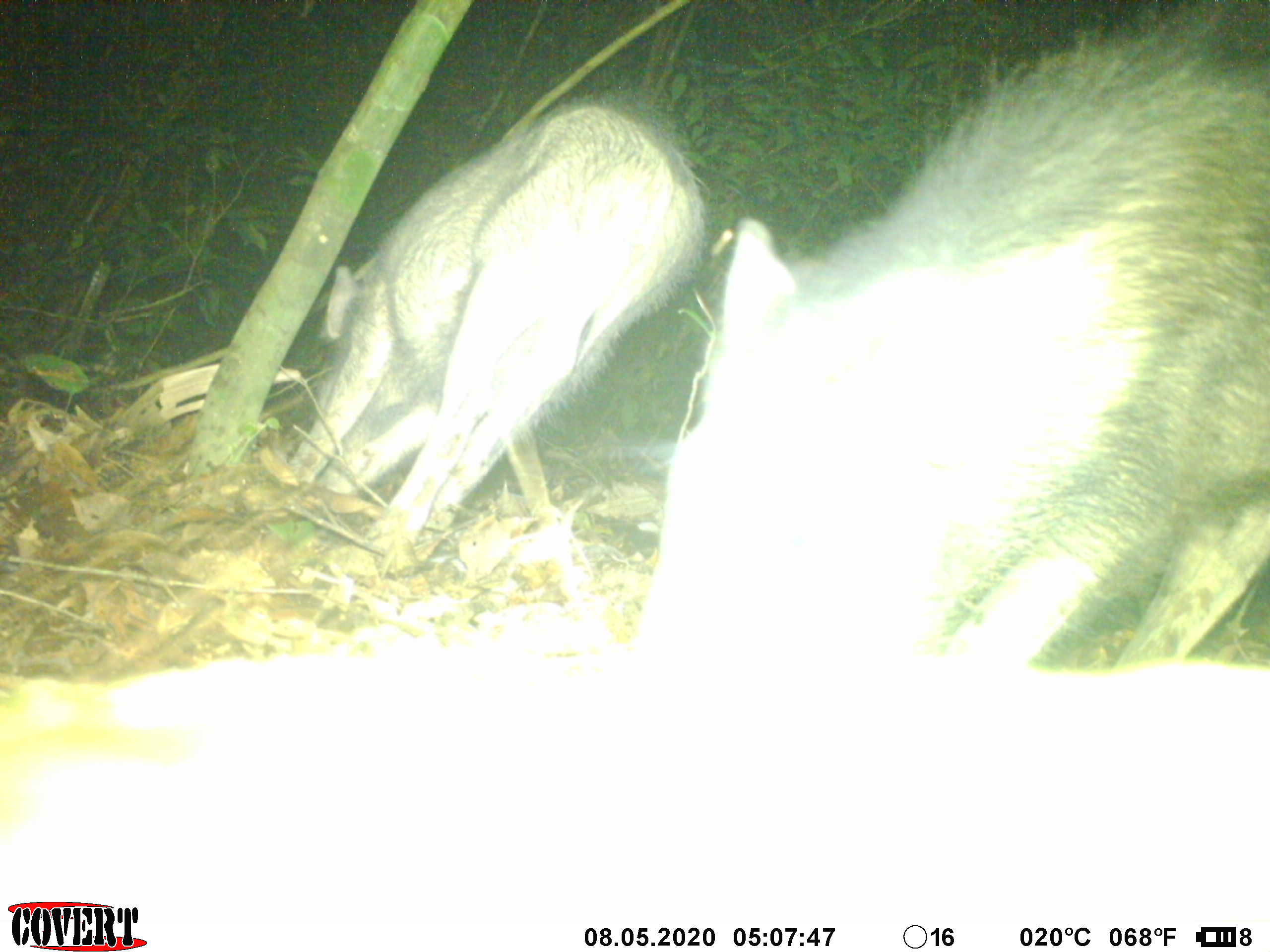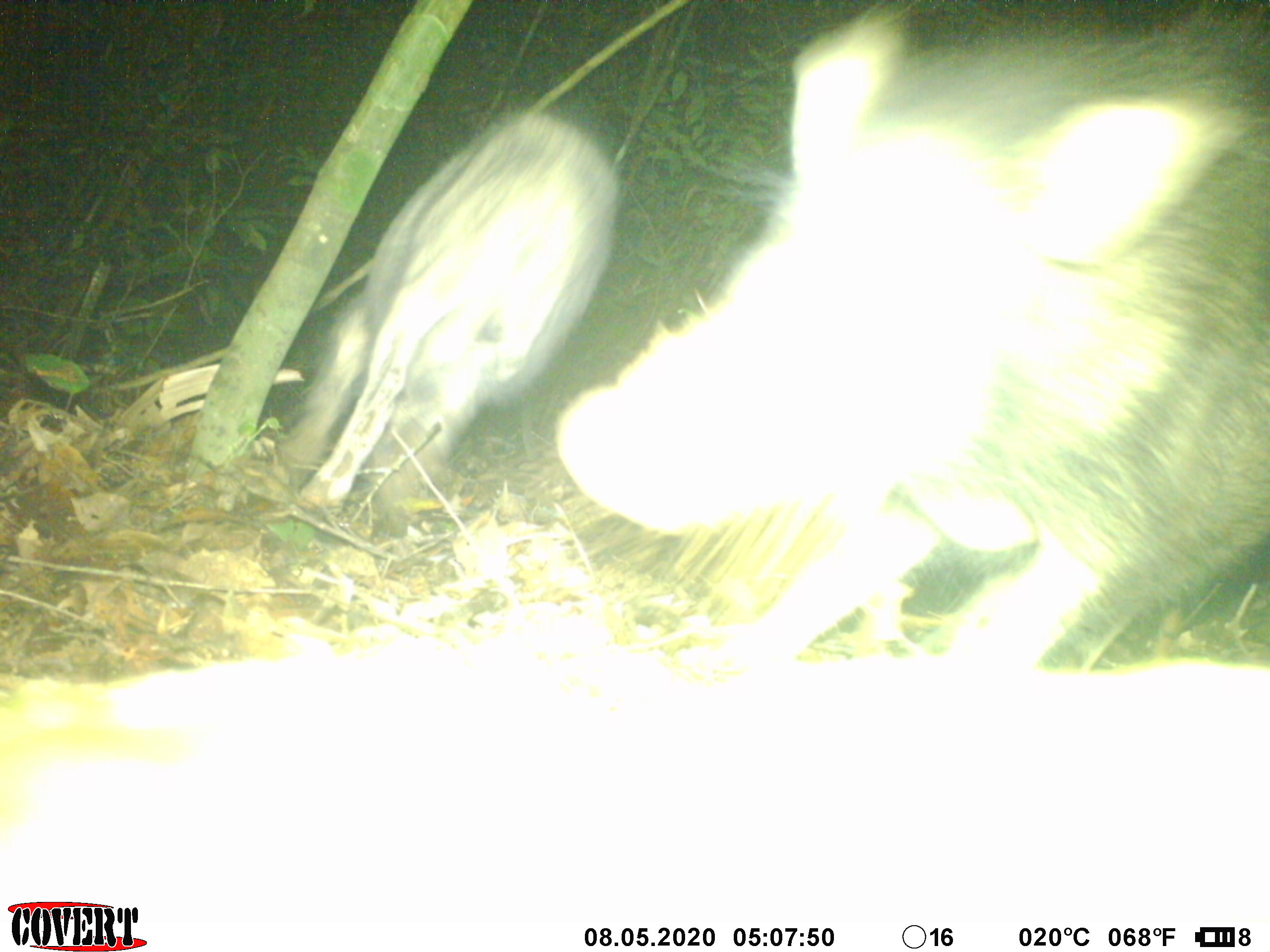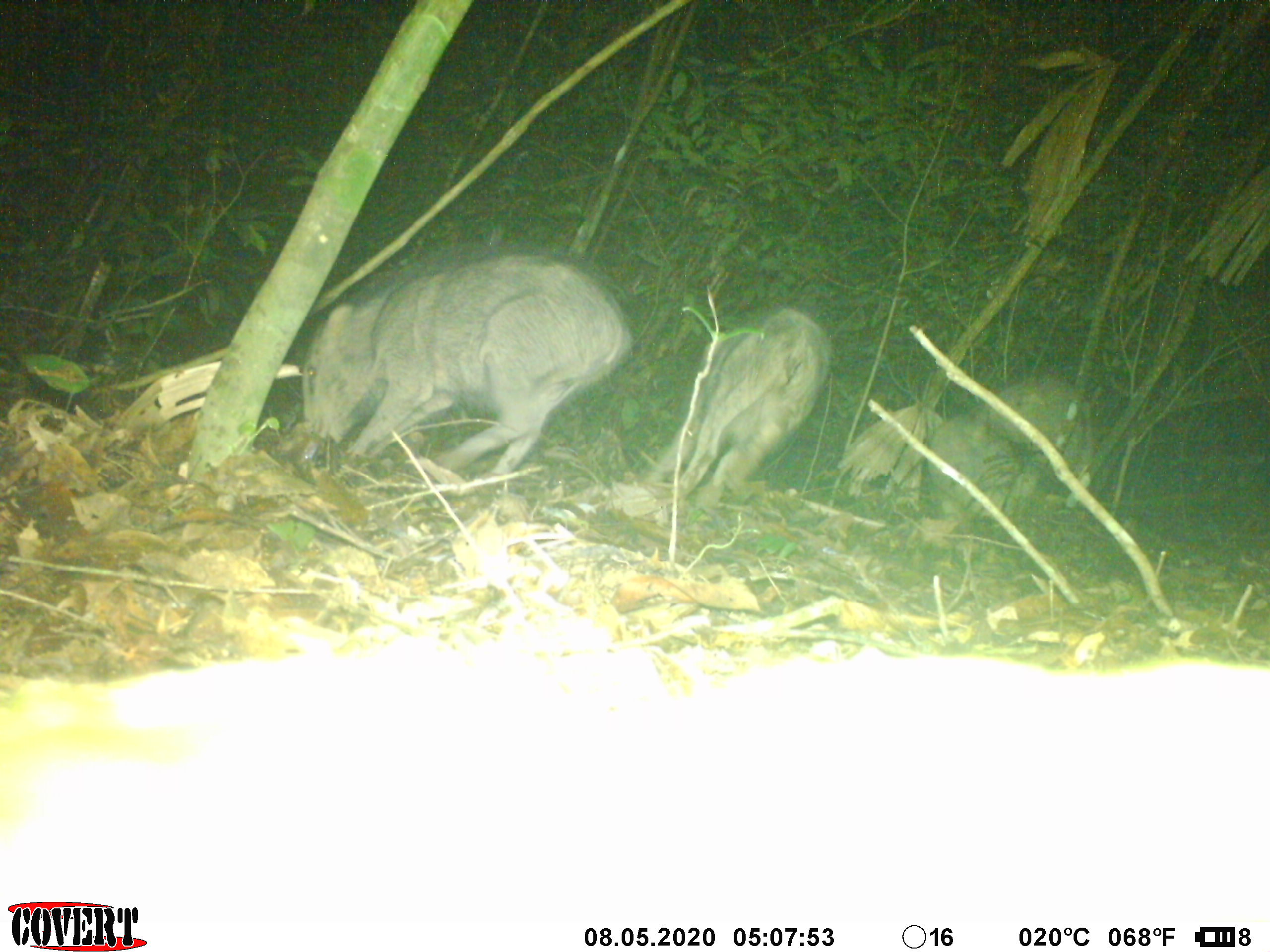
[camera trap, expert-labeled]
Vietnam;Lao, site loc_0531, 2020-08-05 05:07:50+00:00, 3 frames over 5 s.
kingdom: Animalia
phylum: Chordata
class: Mammalia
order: Artiodactyla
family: Suidae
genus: Sus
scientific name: Sus scrofa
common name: eurasian wild pig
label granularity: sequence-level